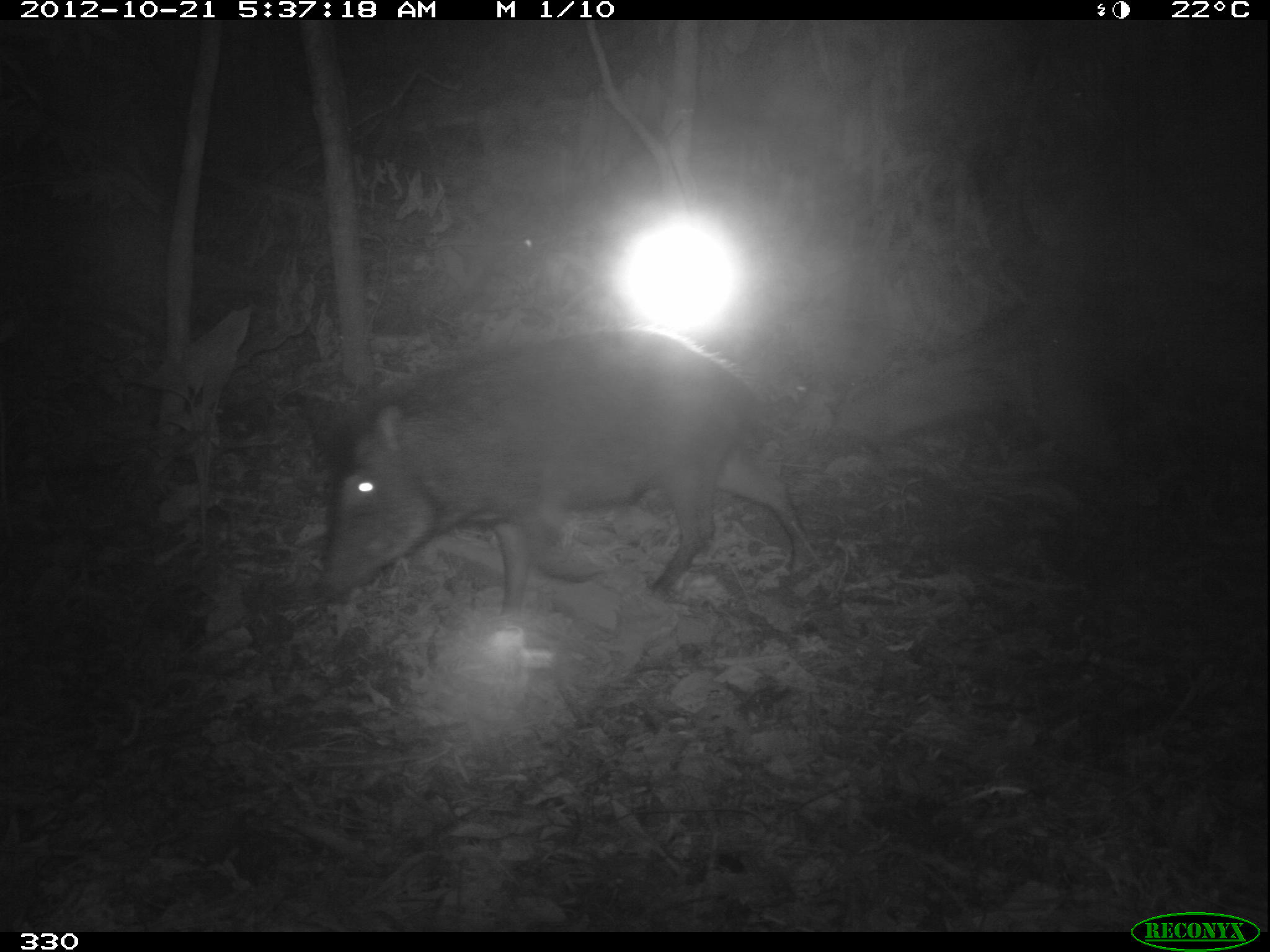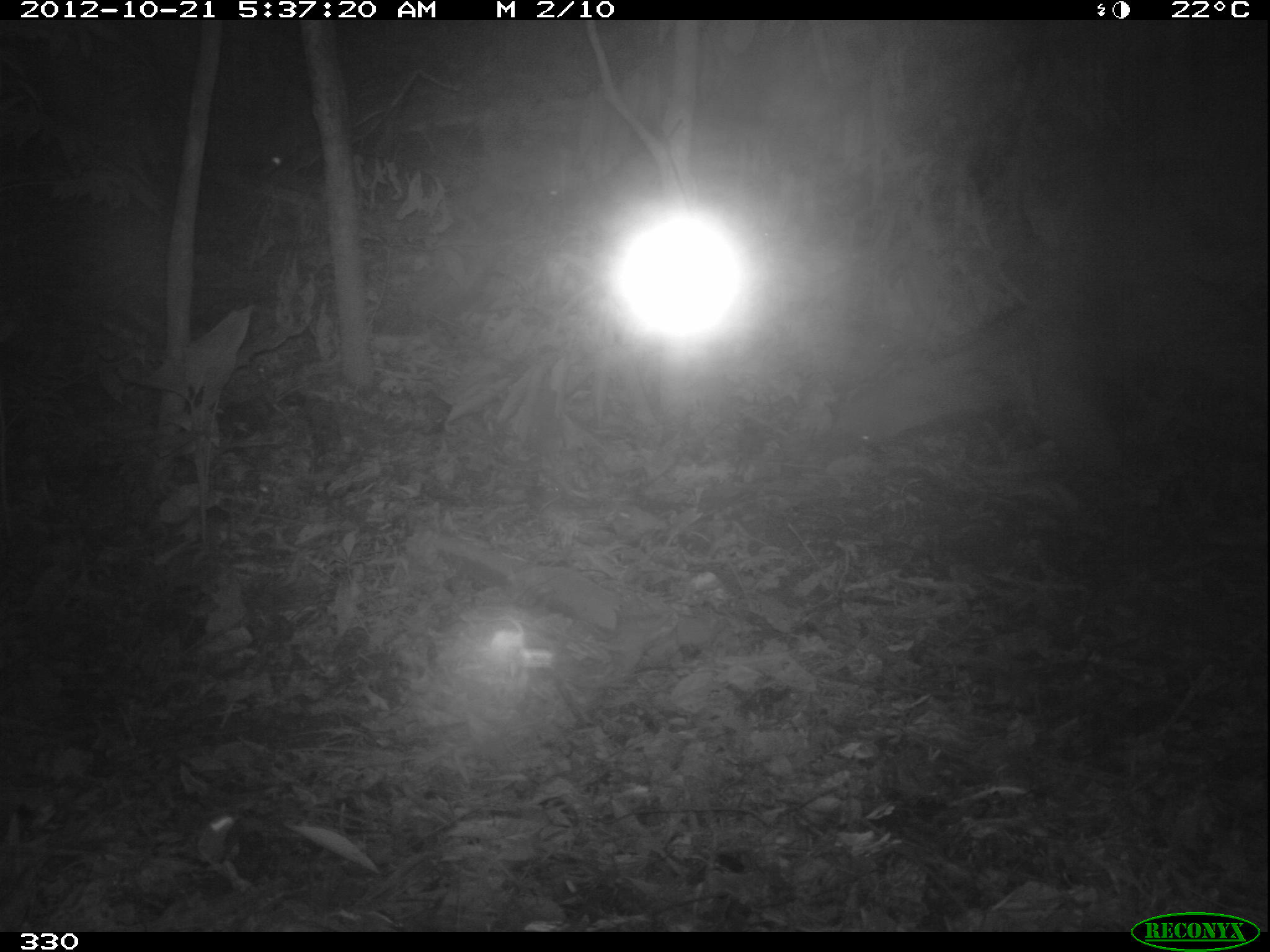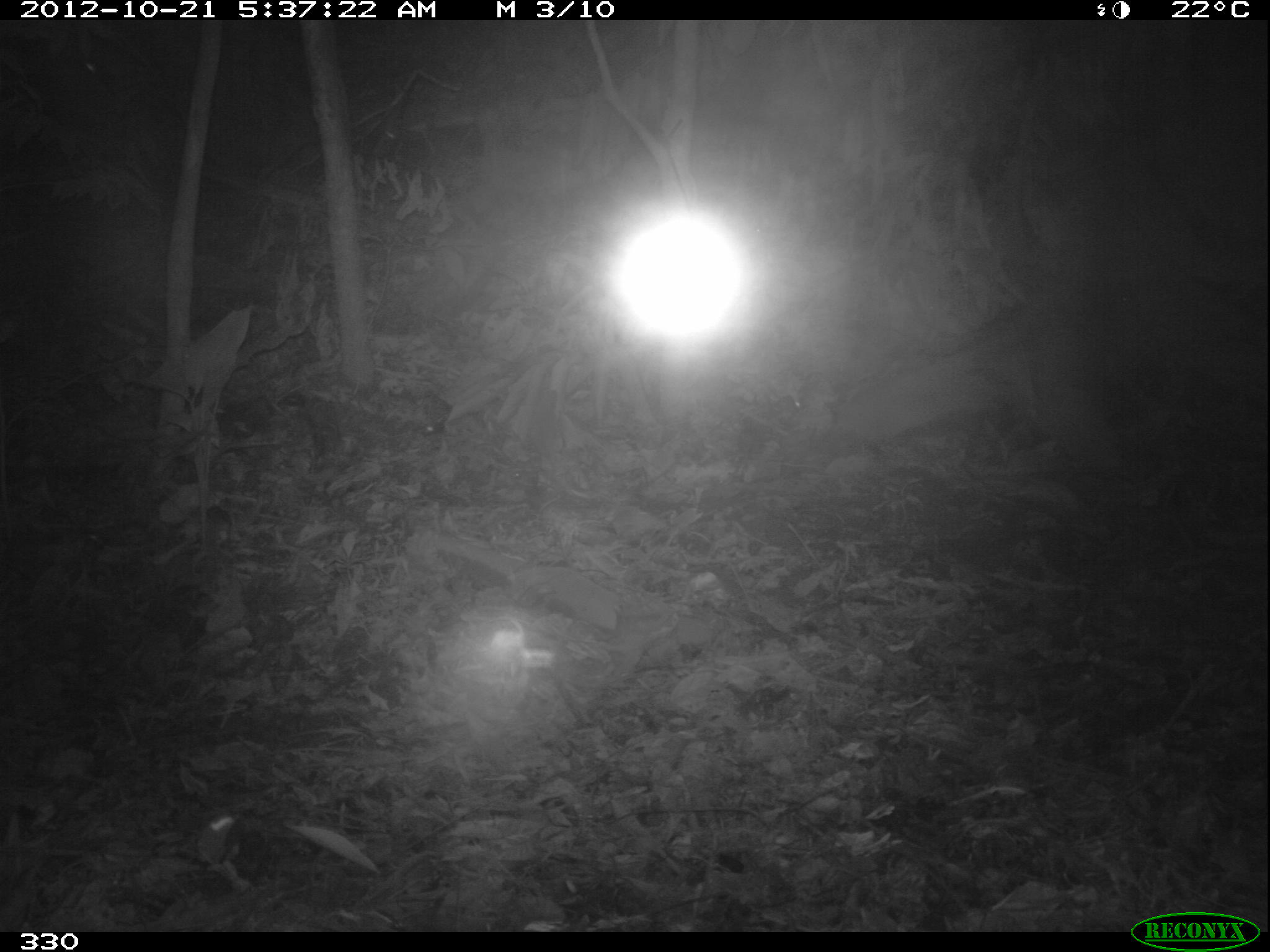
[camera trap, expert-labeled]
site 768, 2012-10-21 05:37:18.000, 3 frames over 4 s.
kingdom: Animalia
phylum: Chordata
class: Mammalia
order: Artiodactyla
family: Tayassuidae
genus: Tayassu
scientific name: Tayassu pecari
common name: white-lipped peccary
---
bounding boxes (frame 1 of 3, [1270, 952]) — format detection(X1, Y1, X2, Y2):
tayassu pecari: detection(314, 326, 818, 611)